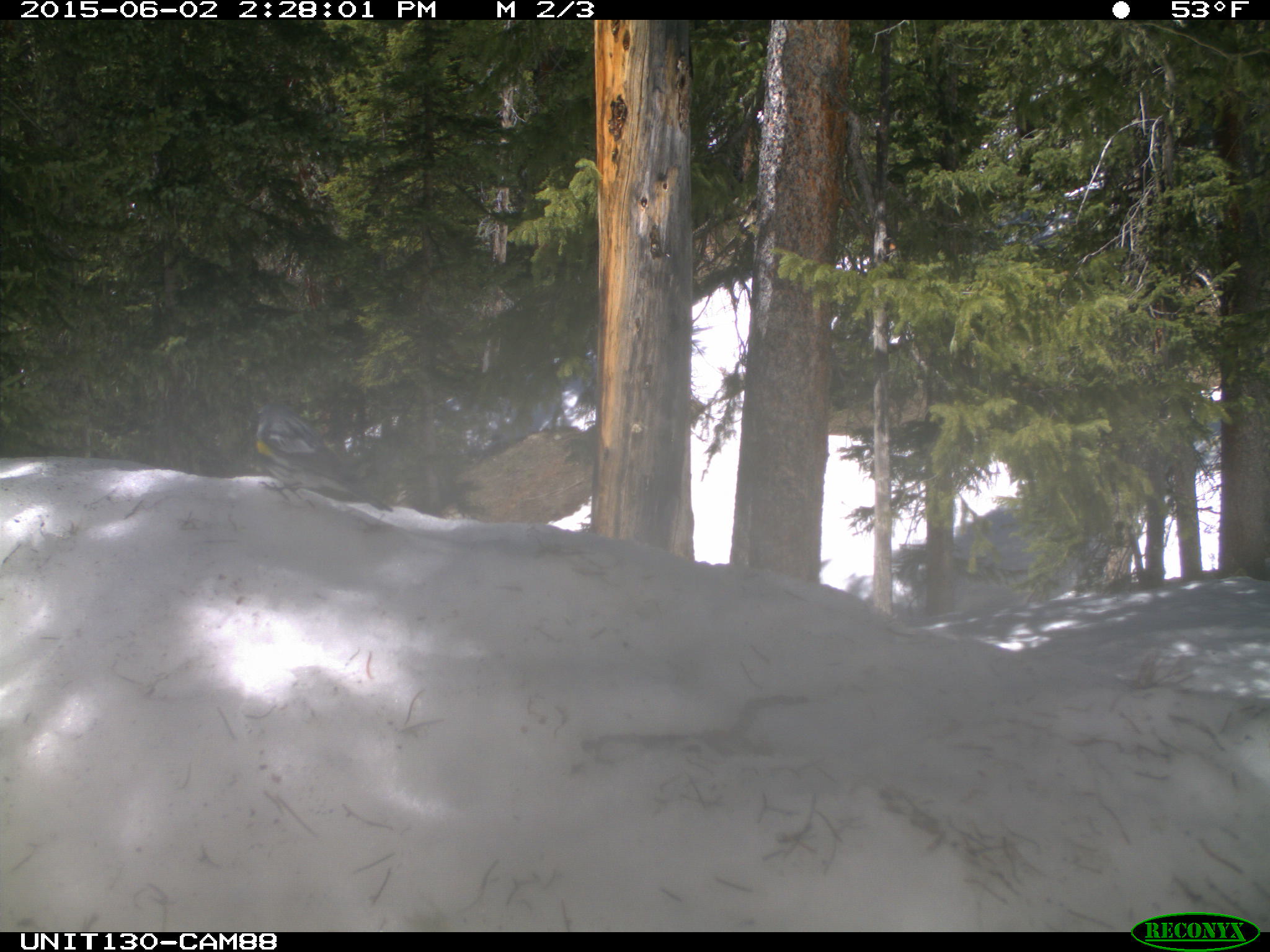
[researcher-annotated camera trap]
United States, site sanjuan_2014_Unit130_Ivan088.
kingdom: Animalia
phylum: Chordata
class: Aves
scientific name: Aves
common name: birds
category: unidentified bird